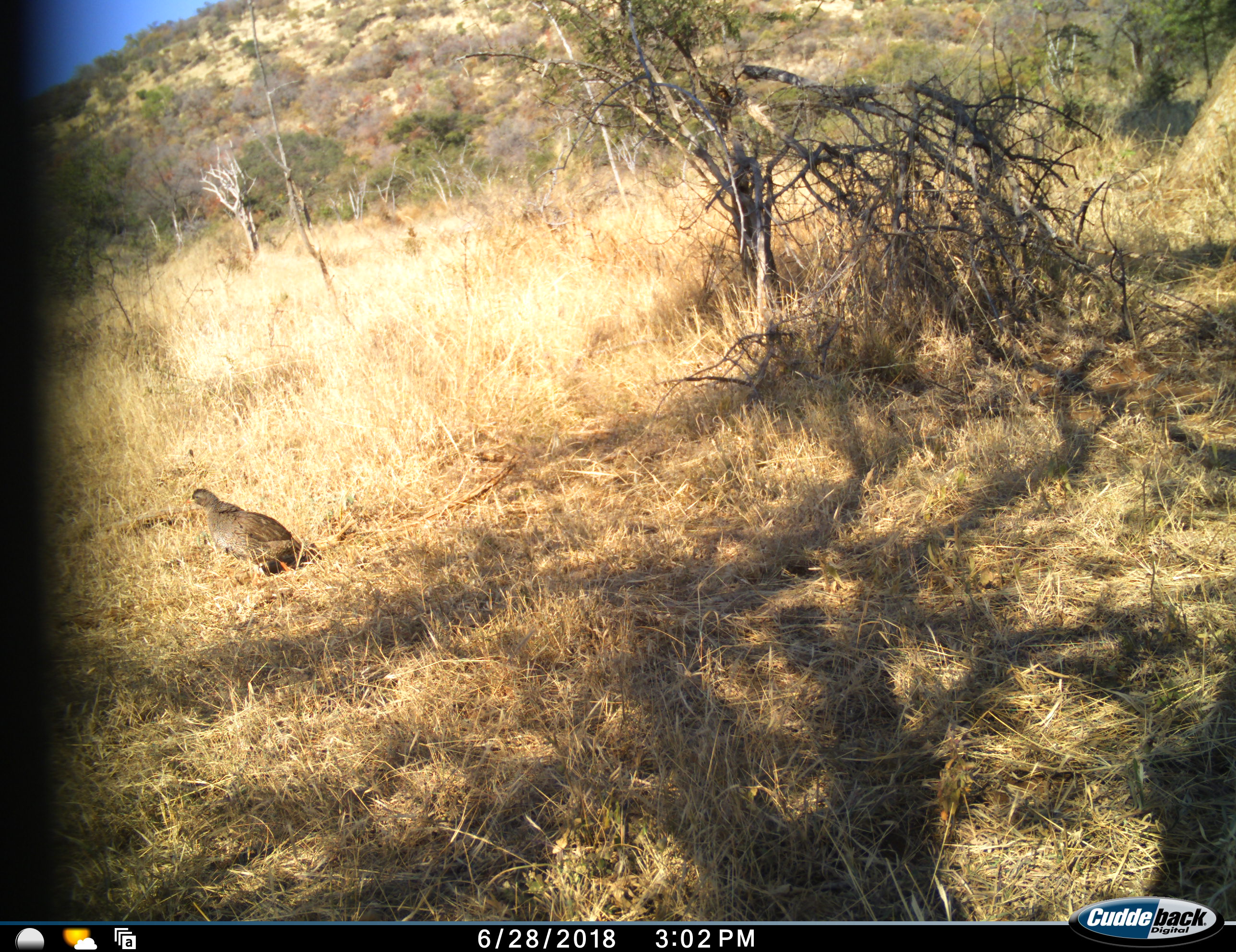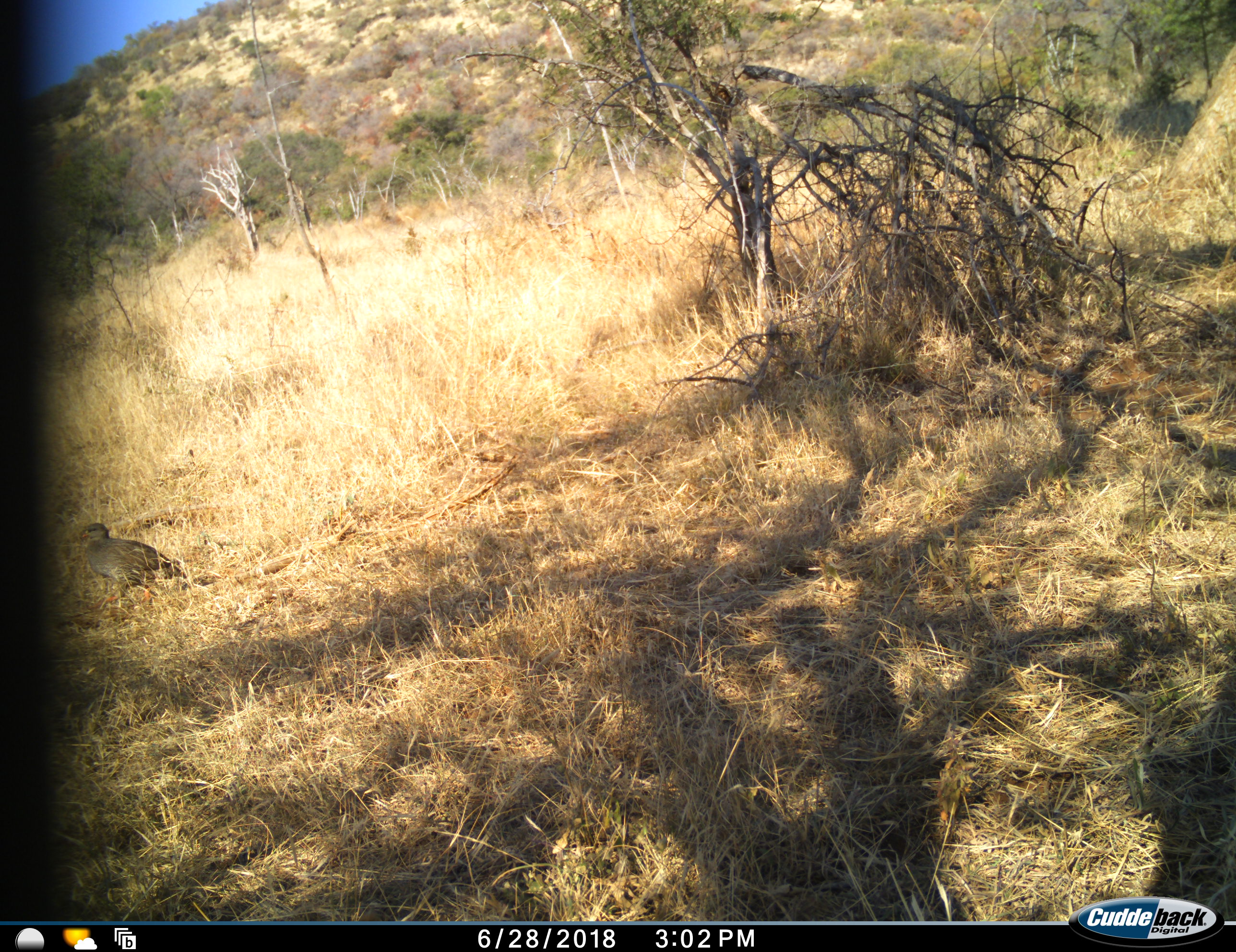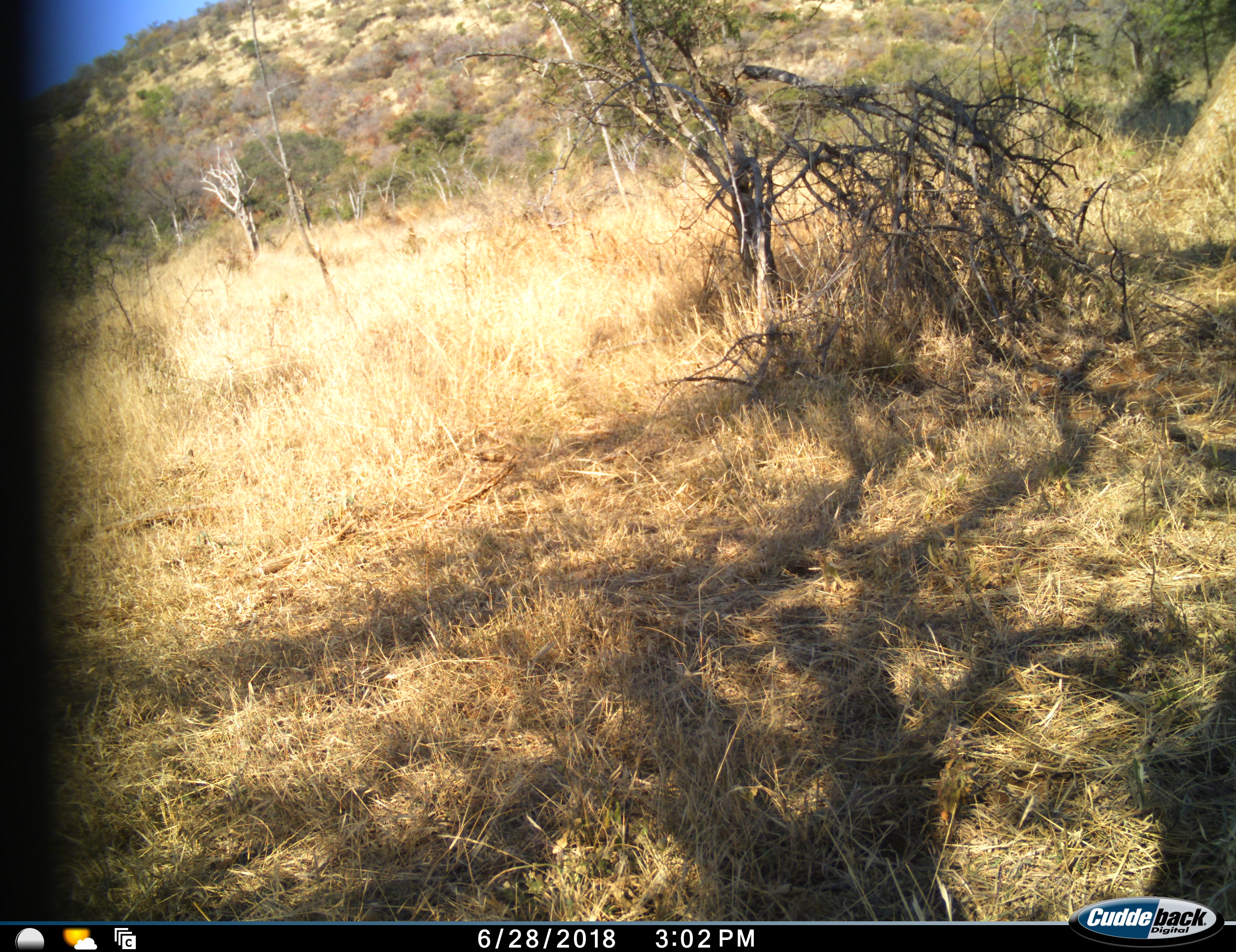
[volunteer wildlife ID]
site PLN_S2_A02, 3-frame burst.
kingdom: Animalia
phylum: Chordata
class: Aves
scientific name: Aves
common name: bird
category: birdother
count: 1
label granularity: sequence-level